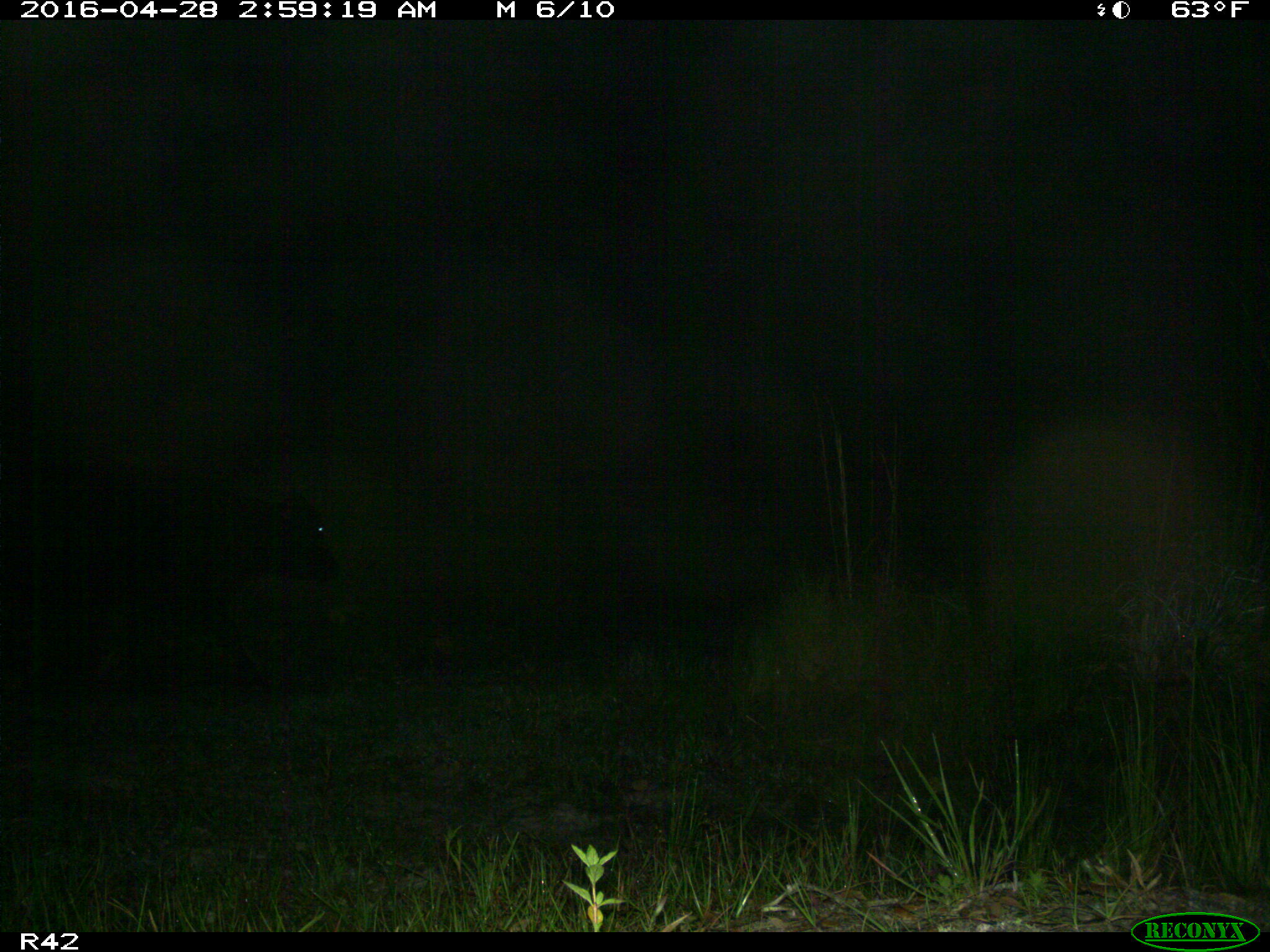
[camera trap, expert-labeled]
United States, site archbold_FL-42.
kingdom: Animalia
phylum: Chordata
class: Mammalia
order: Artiodactyla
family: Bovidae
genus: Bos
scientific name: Bos taurus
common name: domestic cow